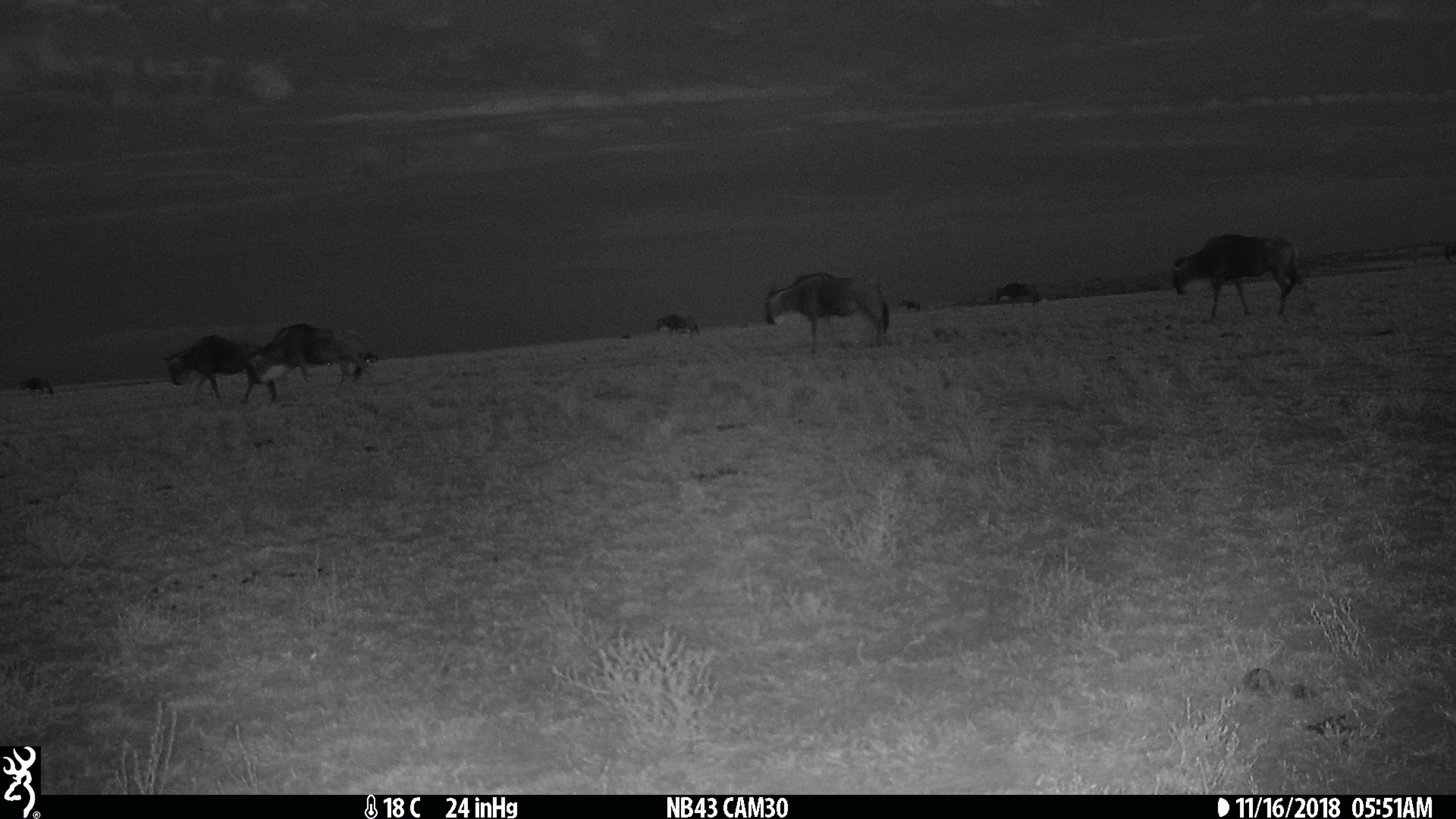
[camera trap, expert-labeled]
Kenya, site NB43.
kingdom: Animalia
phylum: Chordata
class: Mammalia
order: Artiodactyla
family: Bovidae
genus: Connochaetes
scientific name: Connochaetes taurinus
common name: blue wildebeest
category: wildebeest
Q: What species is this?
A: Wildebeest (blue wildebeest) (Connochaetes taurinus).